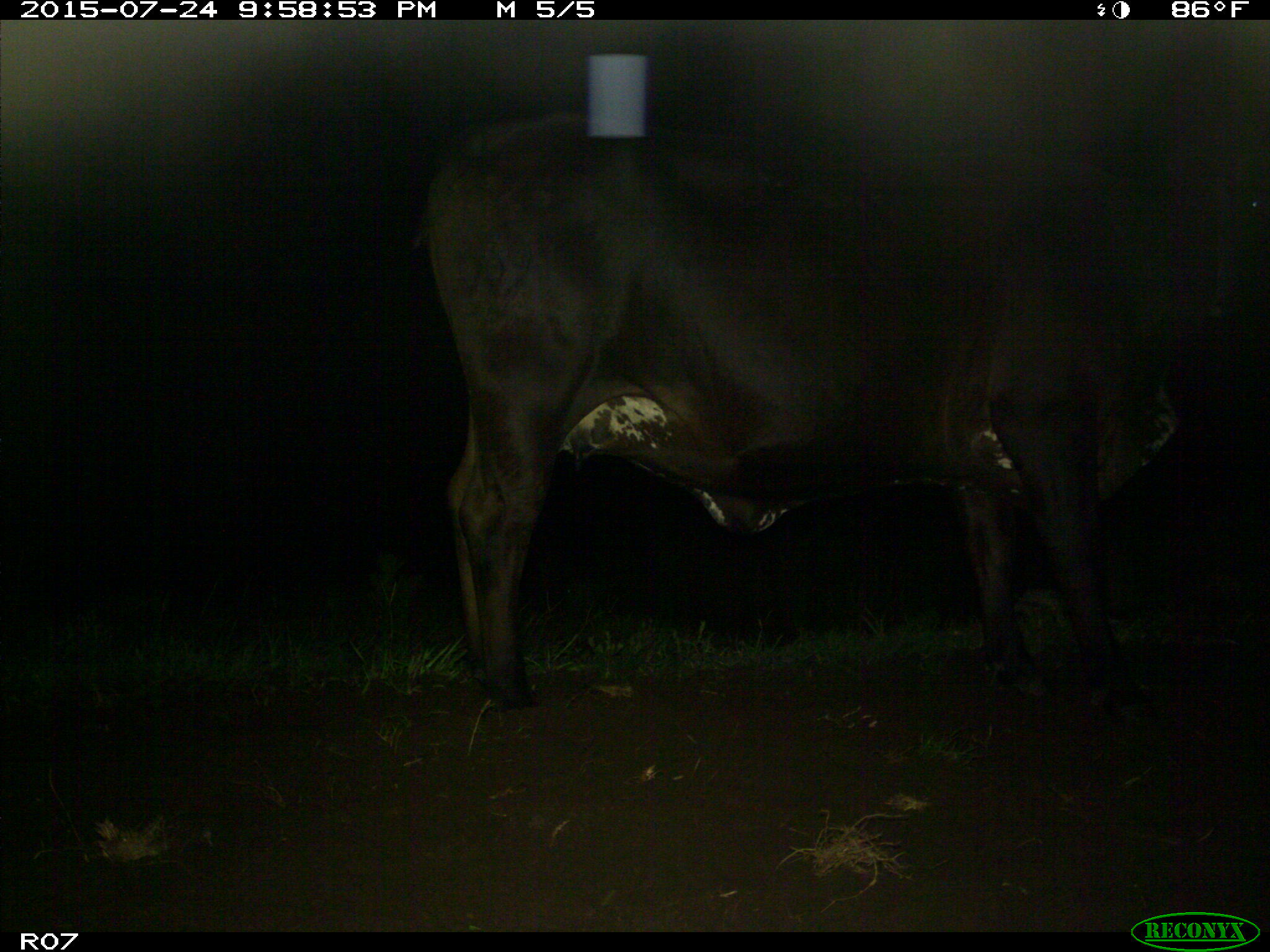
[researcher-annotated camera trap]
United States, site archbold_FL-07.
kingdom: Animalia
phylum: Chordata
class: Mammalia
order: Artiodactyla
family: Bovidae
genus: Bos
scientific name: Bos taurus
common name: domestic cow